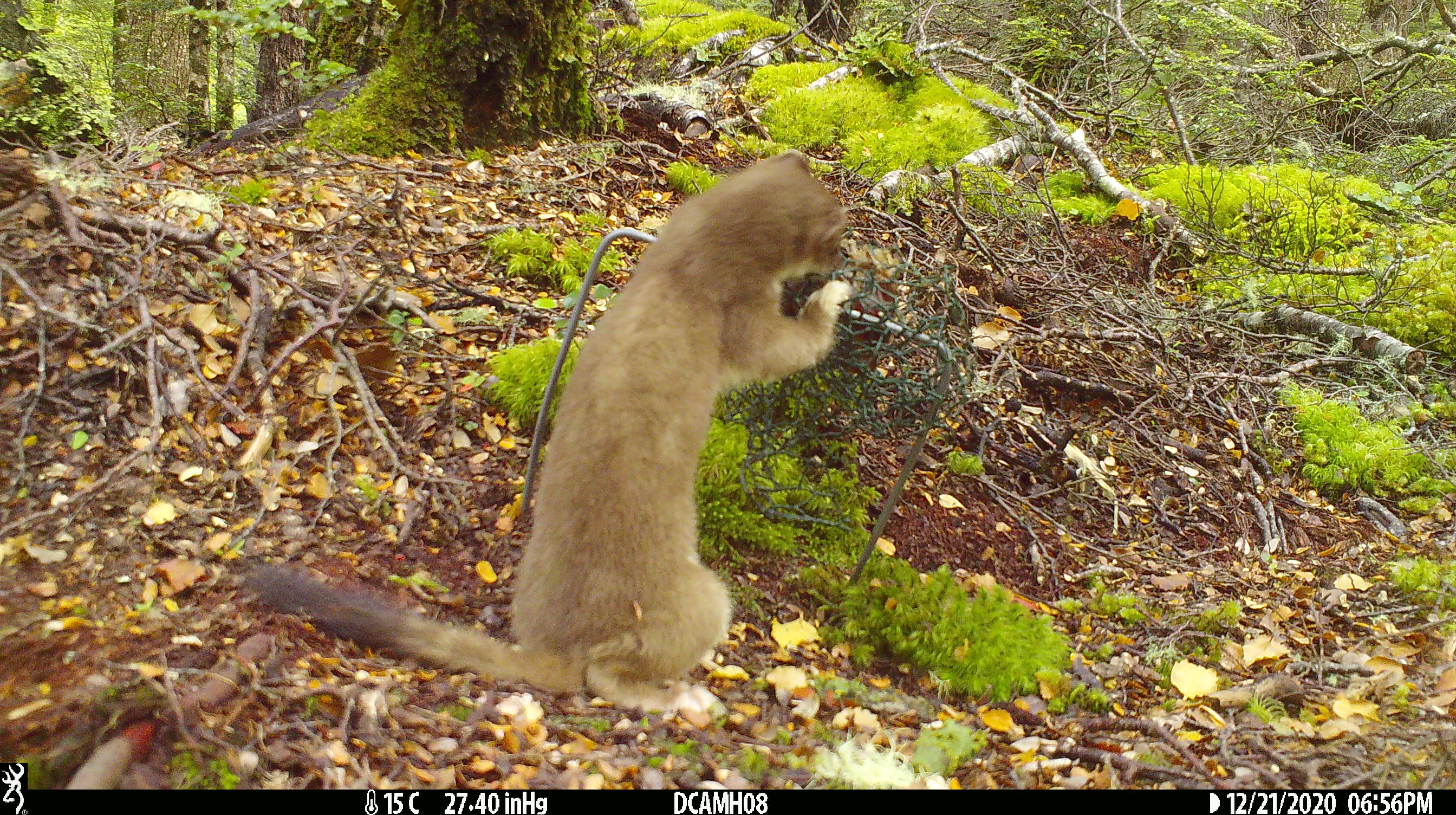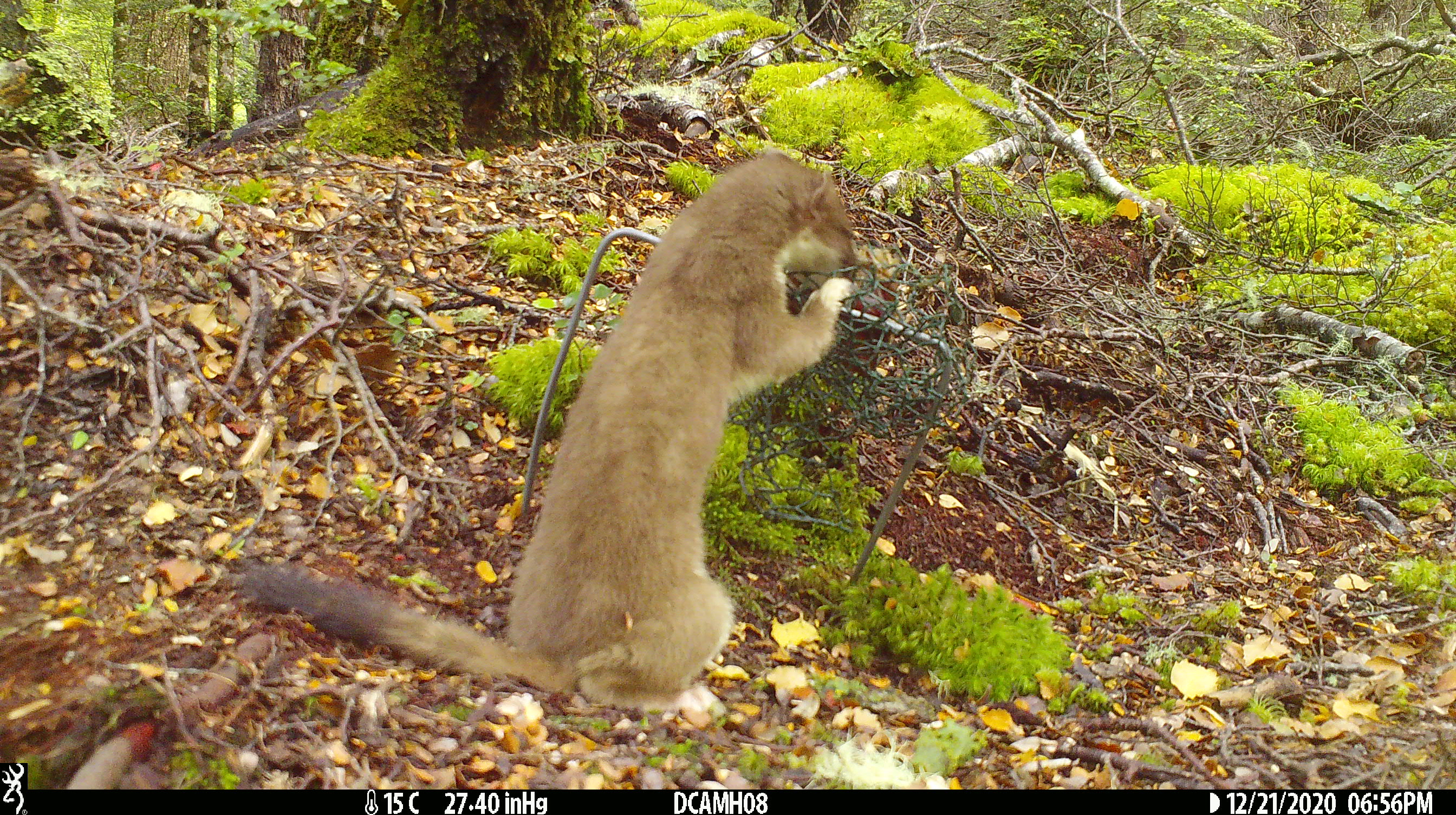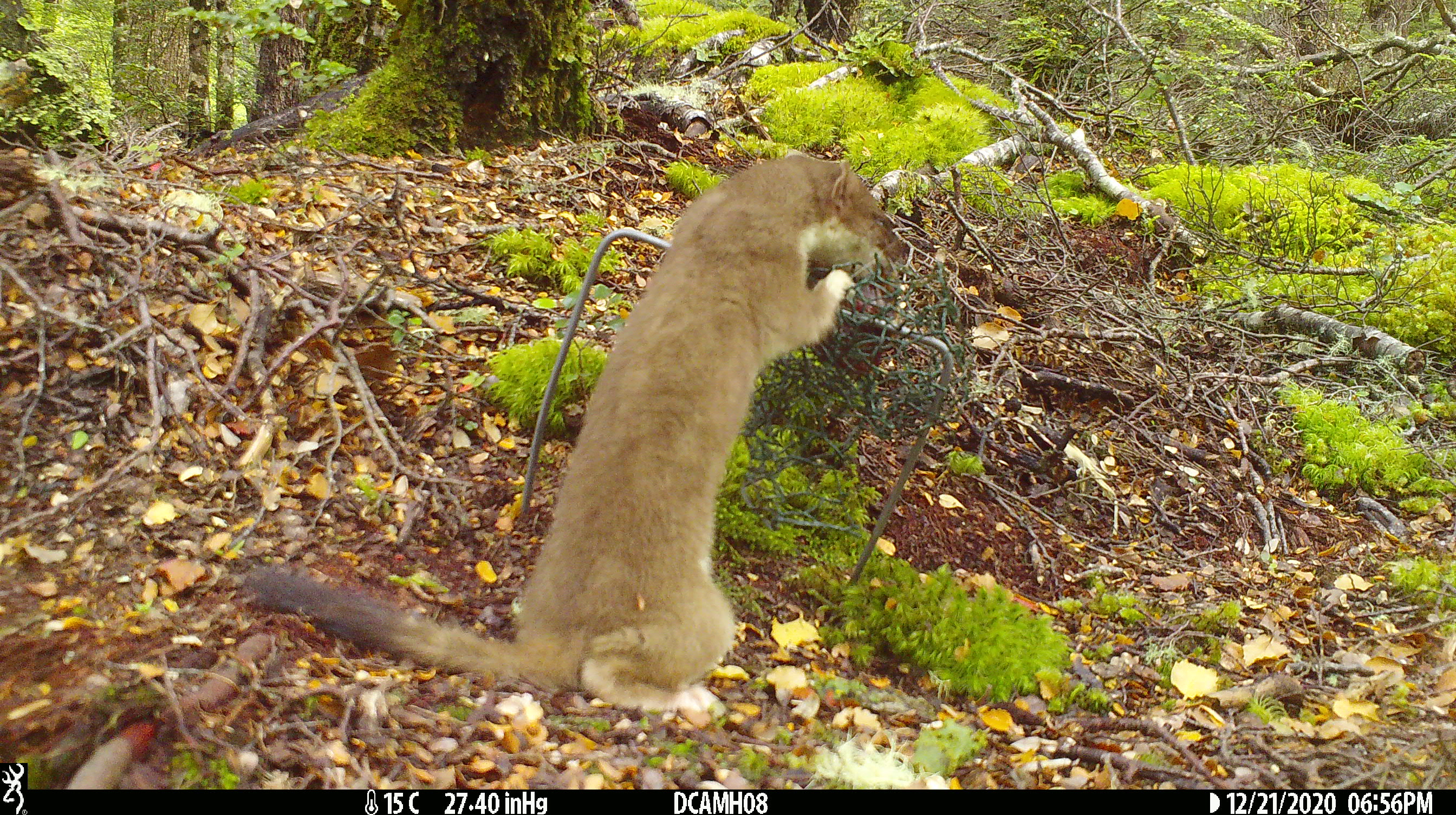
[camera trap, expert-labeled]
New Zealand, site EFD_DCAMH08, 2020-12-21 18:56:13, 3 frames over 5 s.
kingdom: Animalia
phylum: Chordata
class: Mammalia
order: Carnivora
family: Mustelidae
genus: Mustela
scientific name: Mustela erminea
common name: stoat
Stoat (Mustela erminea).